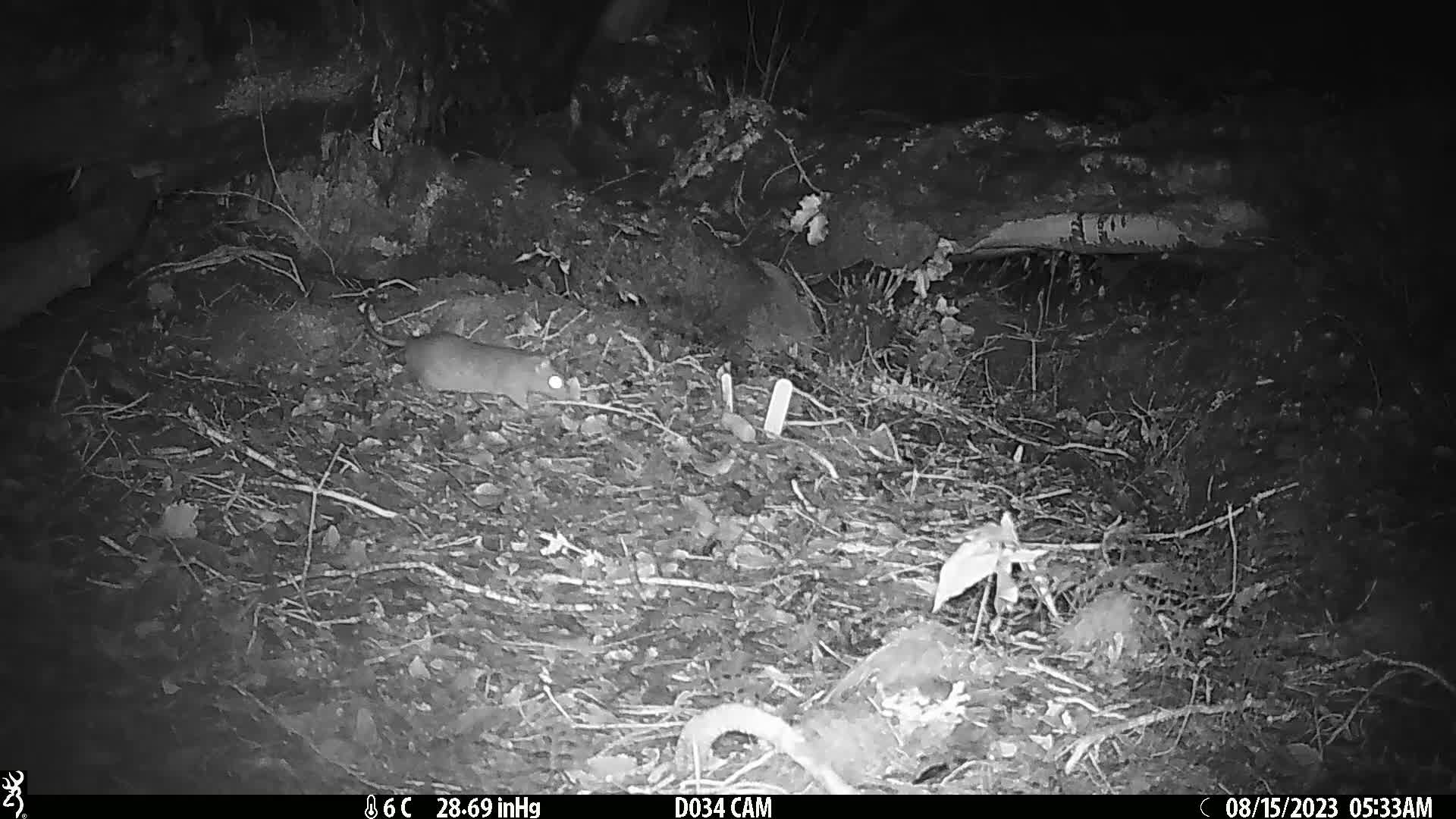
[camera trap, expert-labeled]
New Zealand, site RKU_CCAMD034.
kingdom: Animalia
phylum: Chordata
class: Mammalia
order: Rodentia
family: Muridae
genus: Rattus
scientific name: Rattus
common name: rat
Rat (Rattus).